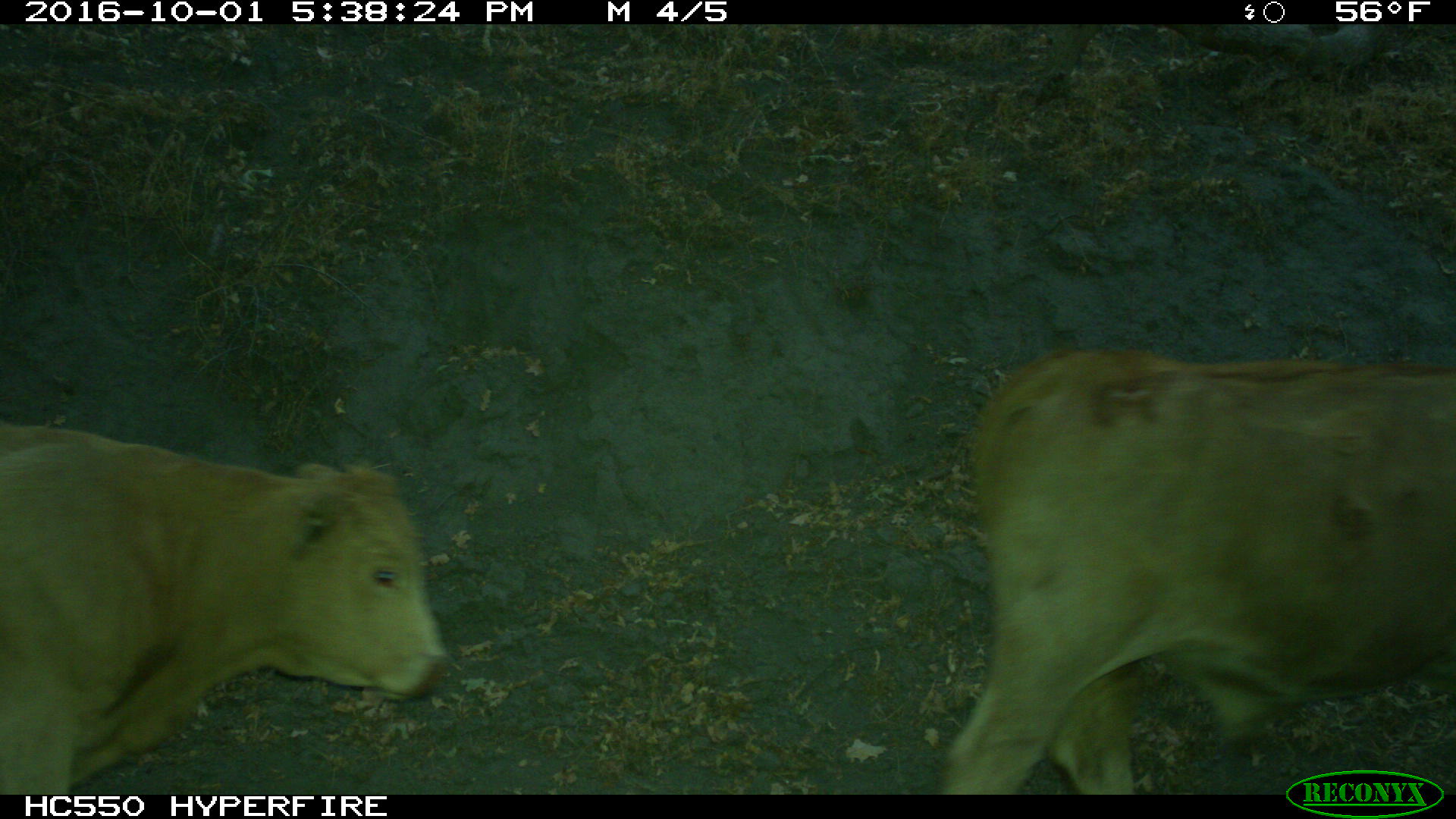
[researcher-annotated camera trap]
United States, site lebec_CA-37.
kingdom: Animalia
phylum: Chordata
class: Mammalia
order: Artiodactyla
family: Bovidae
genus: Bos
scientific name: Bos taurus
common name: domestic cow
Bos taurus (domestic cow).